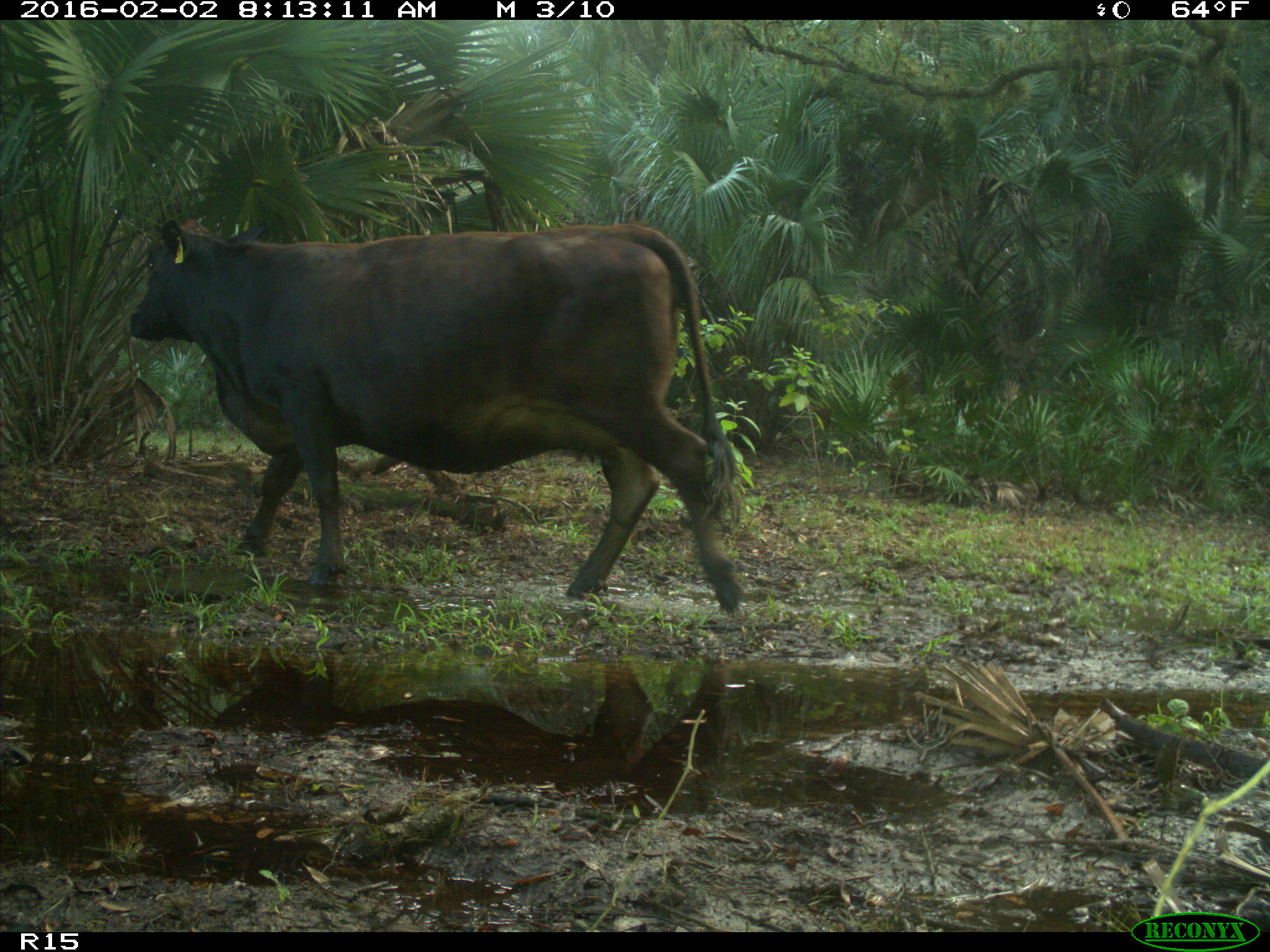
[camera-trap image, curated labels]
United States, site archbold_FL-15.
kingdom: Animalia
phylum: Chordata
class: Mammalia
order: Artiodactyla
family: Bovidae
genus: Bos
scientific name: Bos taurus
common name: domestic cow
Bos taurus (domestic cow).